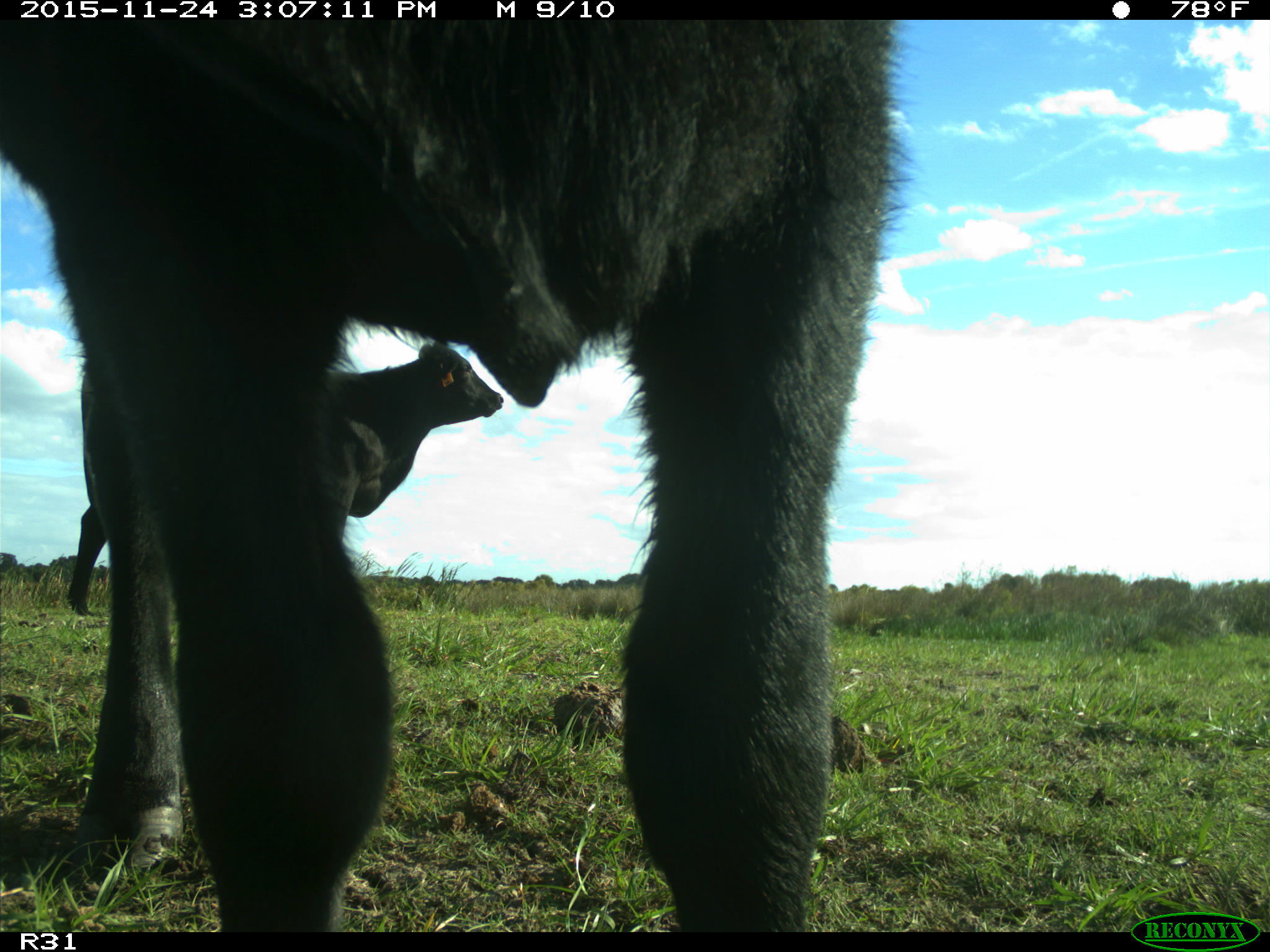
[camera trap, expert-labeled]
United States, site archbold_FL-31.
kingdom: Animalia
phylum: Chordata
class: Mammalia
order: Artiodactyla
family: Bovidae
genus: Bos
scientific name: Bos taurus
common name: domestic cow